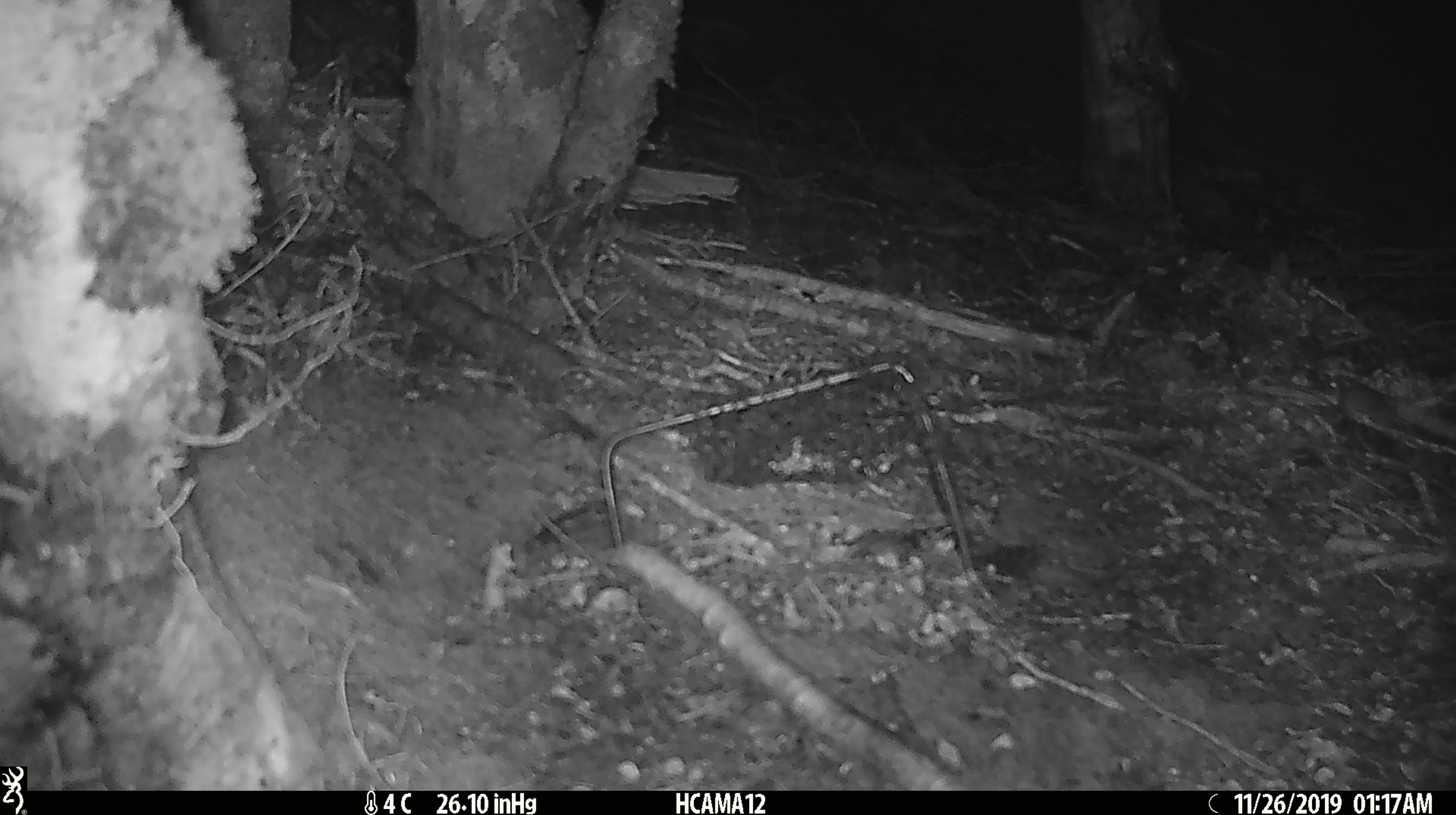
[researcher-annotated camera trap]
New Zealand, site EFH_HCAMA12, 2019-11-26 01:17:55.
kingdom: Animalia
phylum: Chordata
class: Mammalia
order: Rodentia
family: Muridae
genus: Mus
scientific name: Mus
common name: mouse